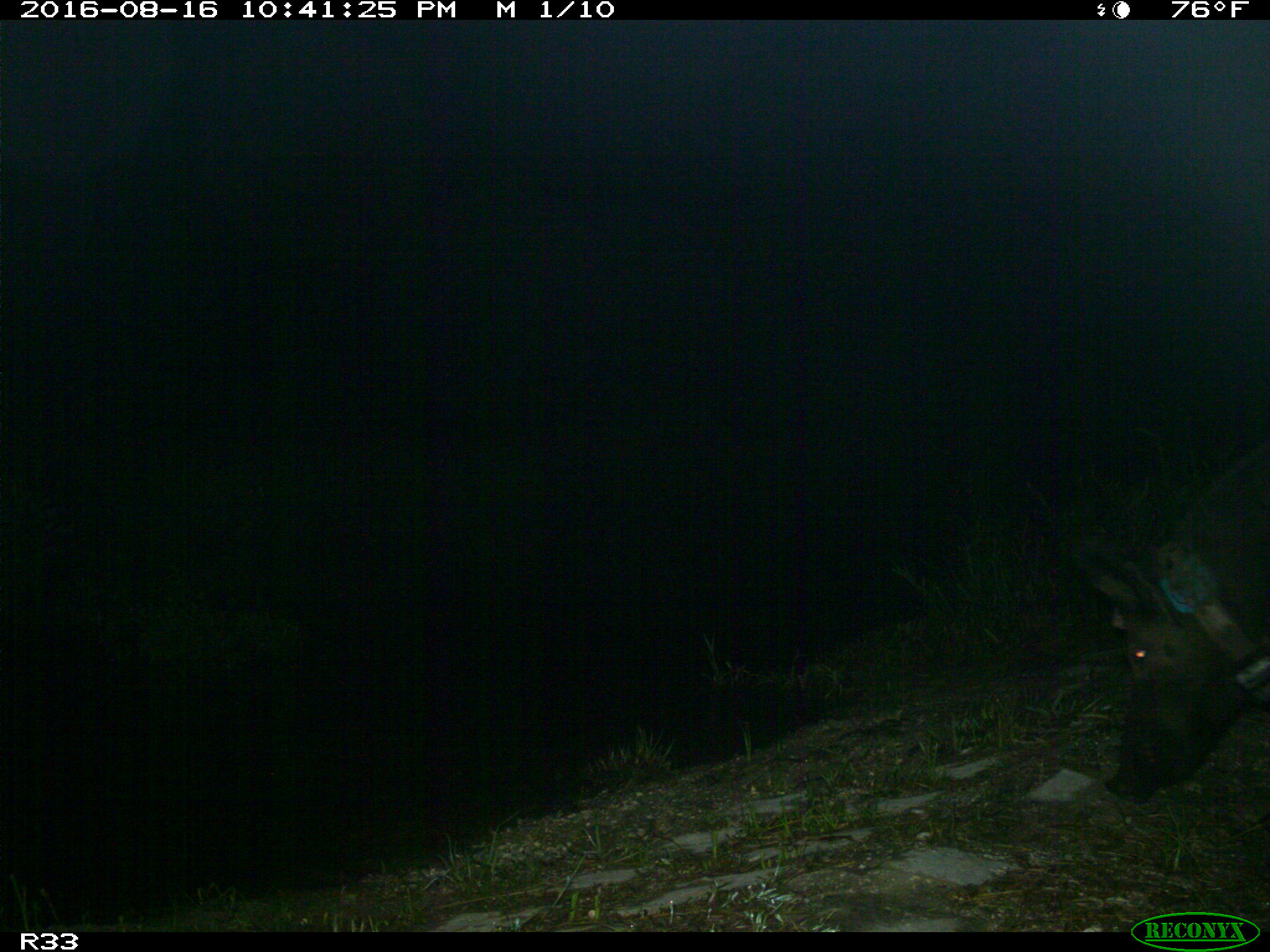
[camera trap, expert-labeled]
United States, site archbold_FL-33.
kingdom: Animalia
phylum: Chordata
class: Mammalia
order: Artiodactyla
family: Suidae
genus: Sus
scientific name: Sus scrofa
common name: wild boar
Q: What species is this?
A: Sus scrofa (wild boar).